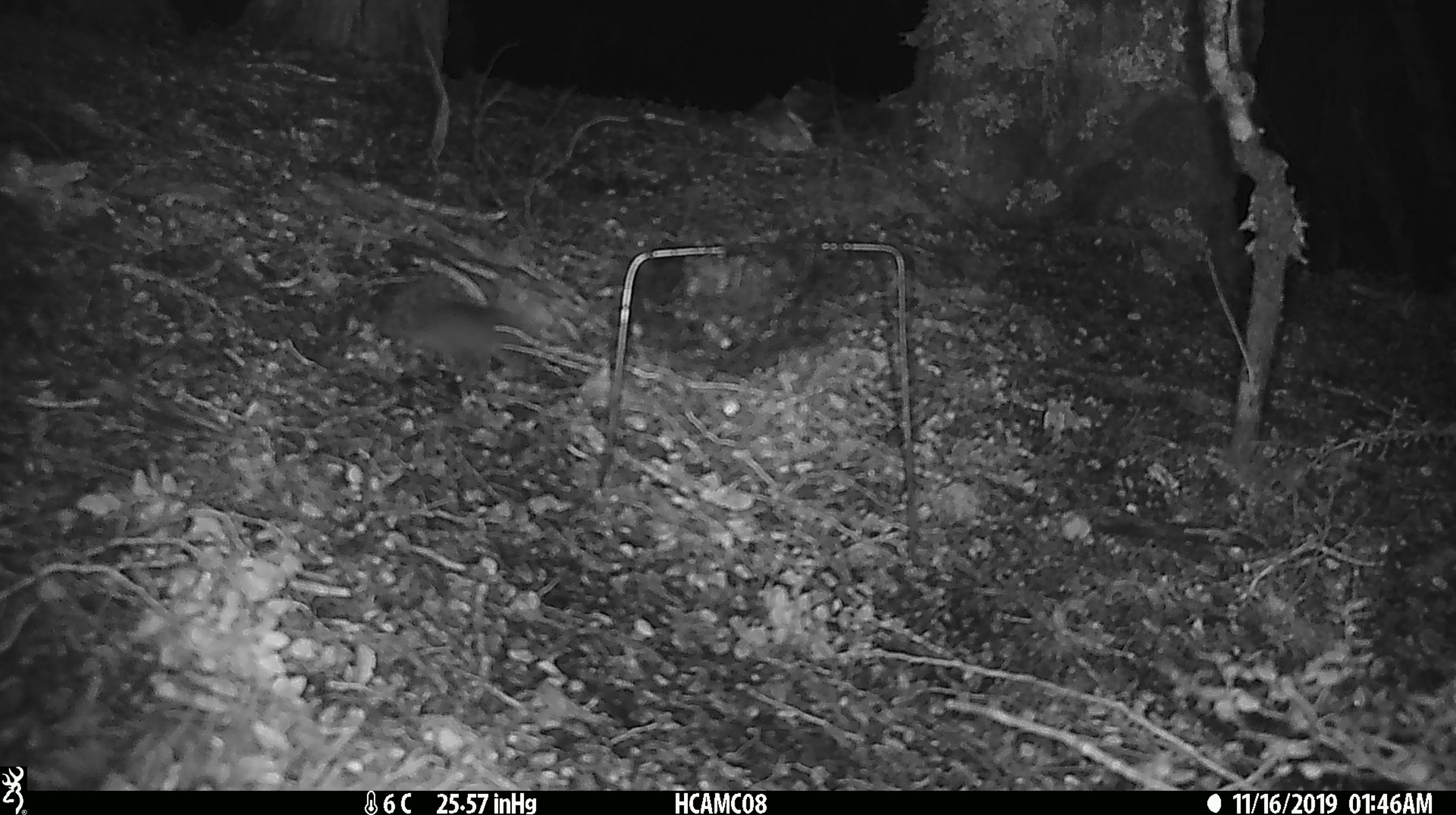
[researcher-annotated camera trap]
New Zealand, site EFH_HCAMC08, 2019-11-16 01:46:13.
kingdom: Animalia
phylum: Chordata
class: Mammalia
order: Rodentia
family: Muridae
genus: Mus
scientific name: Mus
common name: mouse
Mouse (Mus).